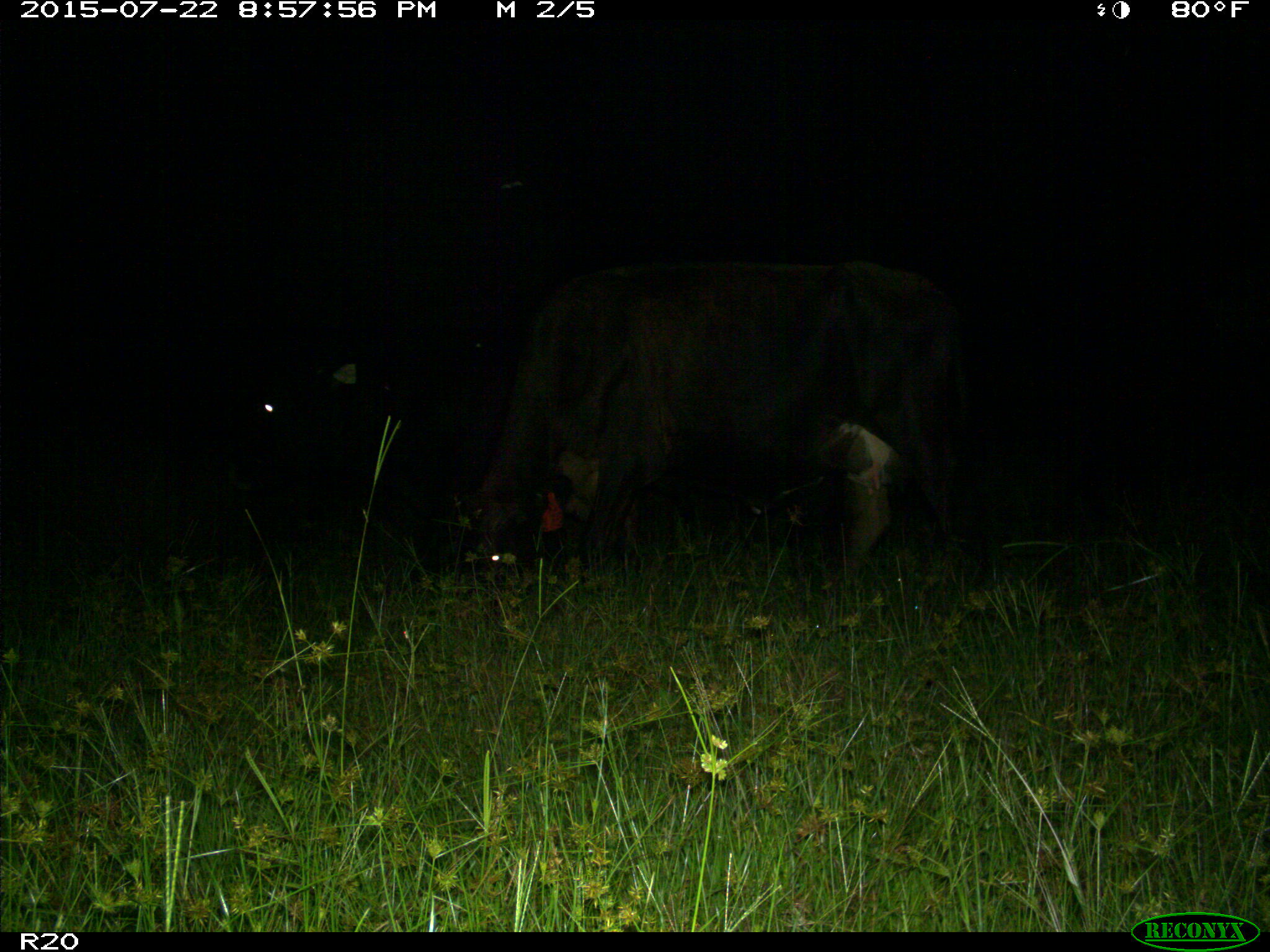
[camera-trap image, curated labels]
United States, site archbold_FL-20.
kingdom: Animalia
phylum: Chordata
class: Mammalia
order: Artiodactyla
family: Bovidae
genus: Bos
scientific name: Bos taurus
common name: domestic cow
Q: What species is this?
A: Bos taurus (domestic cow).